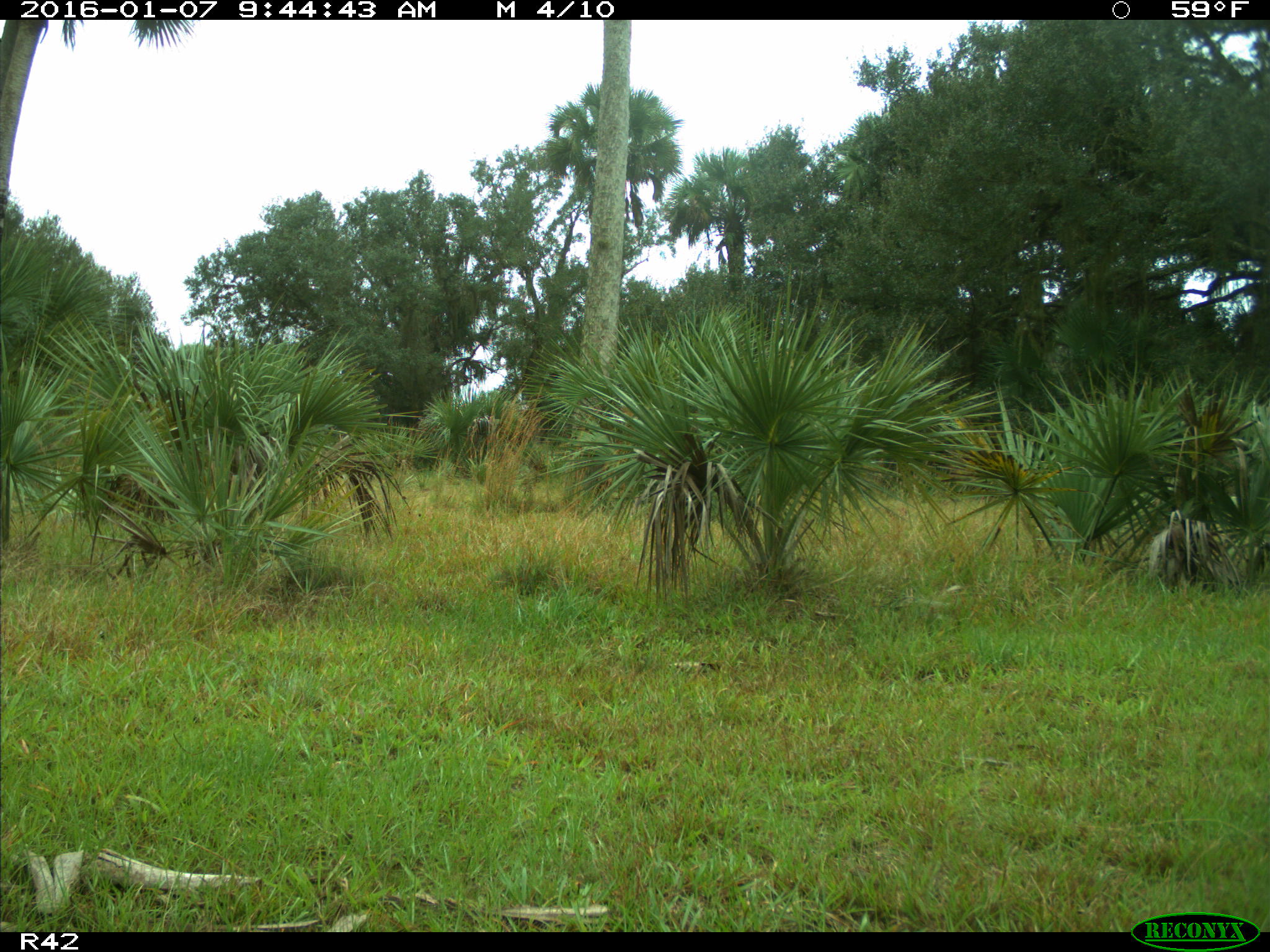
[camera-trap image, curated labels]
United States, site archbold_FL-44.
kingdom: Animalia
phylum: Chordata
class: Mammalia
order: Artiodactyla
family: Bovidae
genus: Bos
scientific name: Bos taurus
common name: domestic cow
Bos taurus (domestic cow).